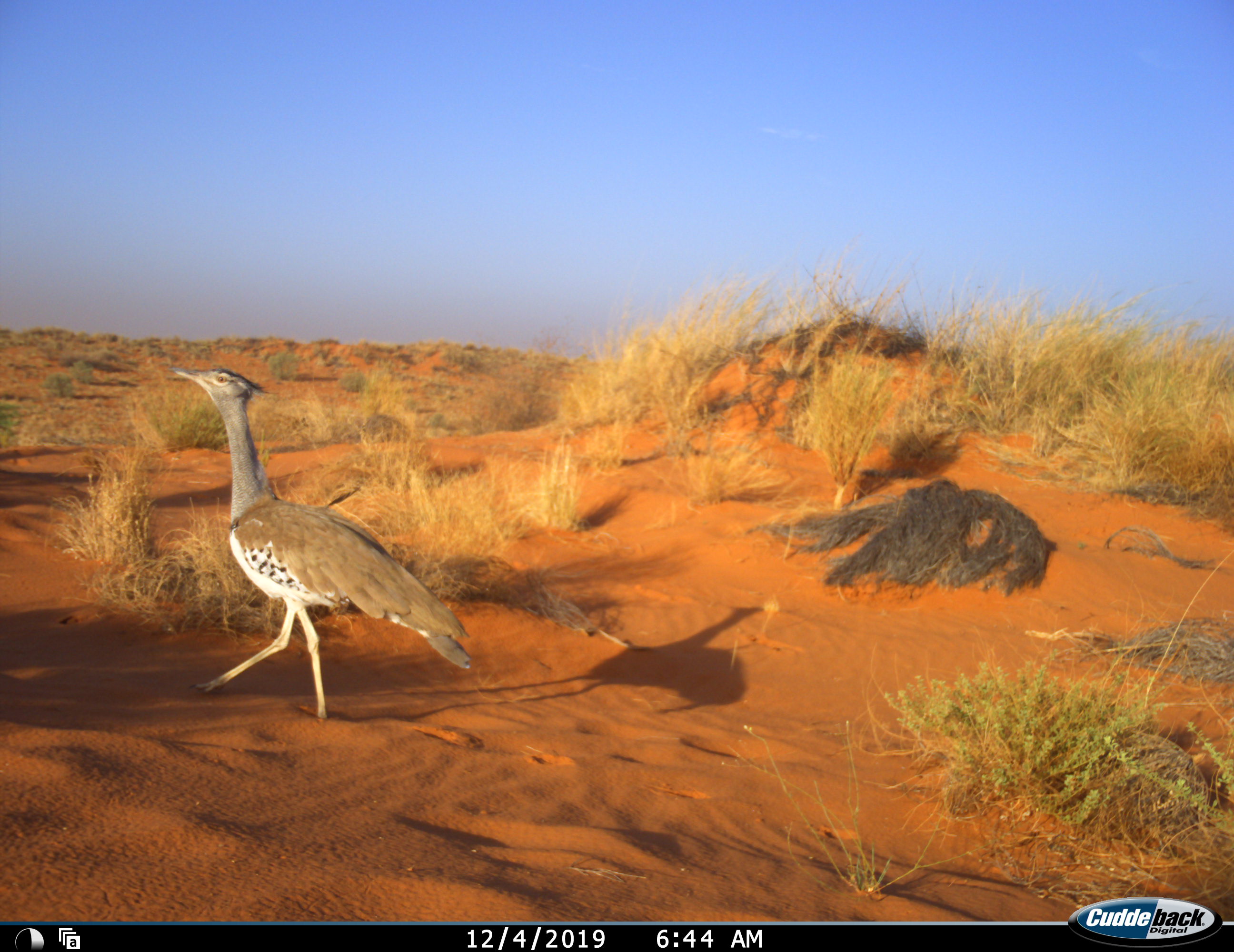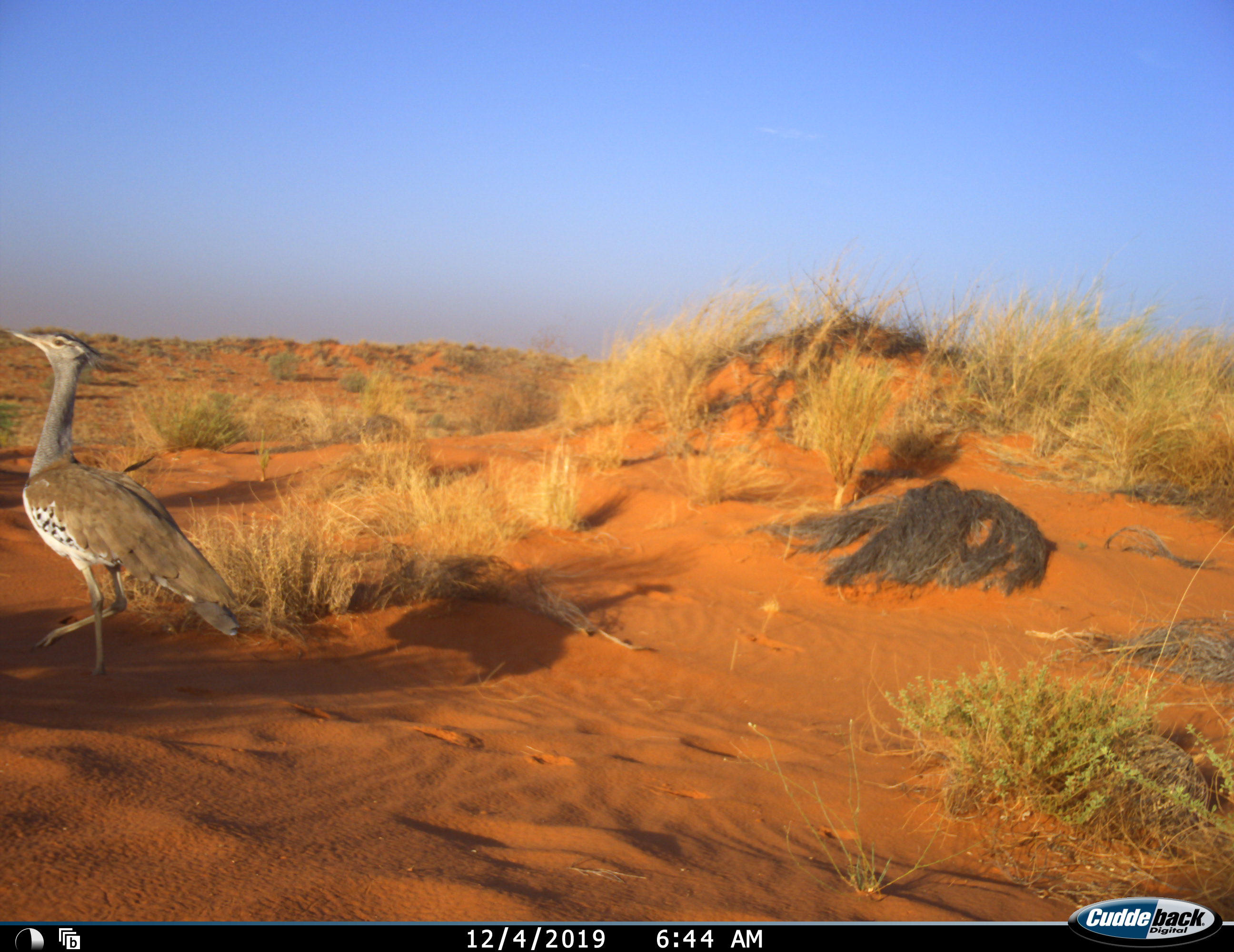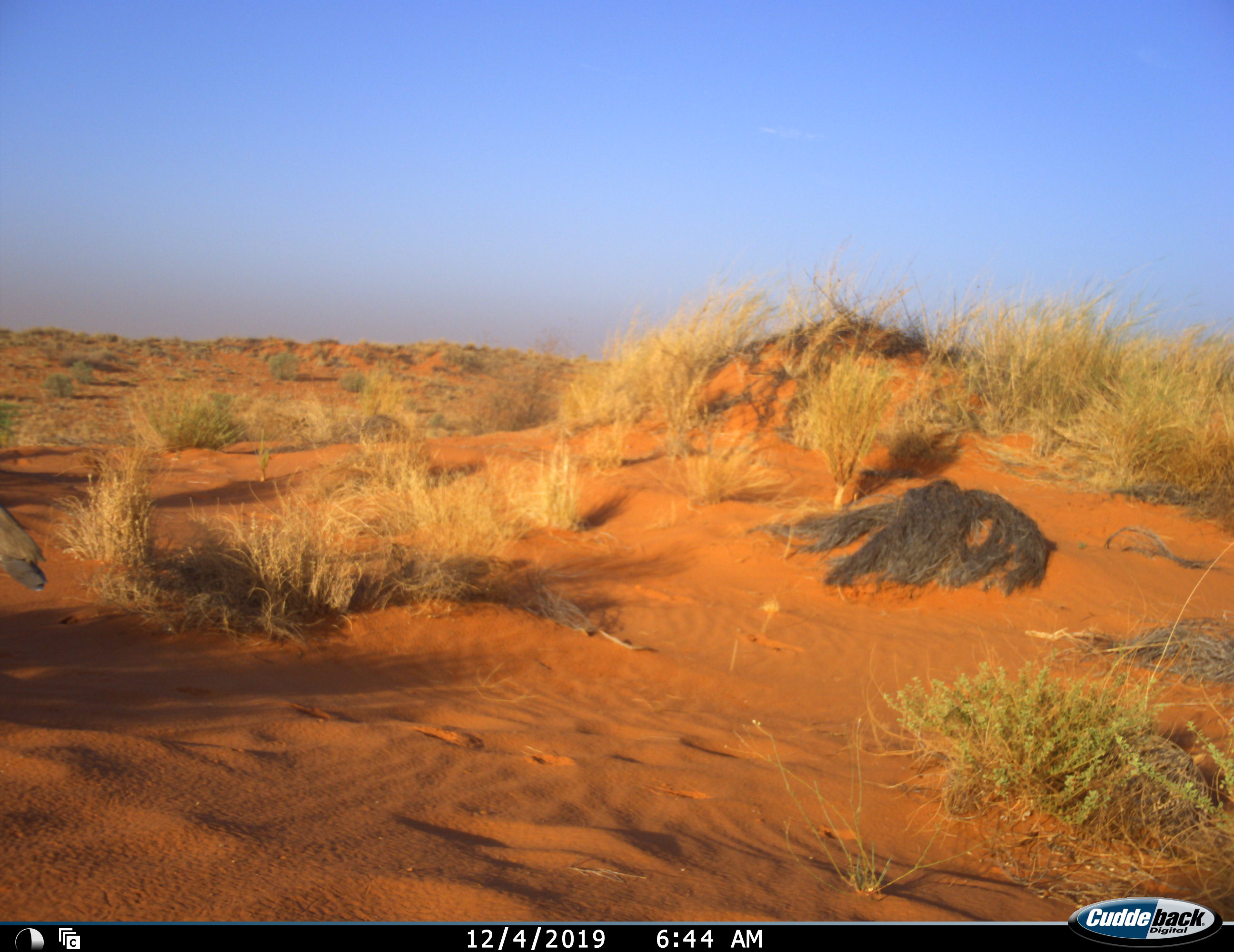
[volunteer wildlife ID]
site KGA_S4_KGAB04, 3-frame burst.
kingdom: Animalia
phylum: Chordata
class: Aves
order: Otidiformes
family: Otididae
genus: Ardeotis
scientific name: Ardeotis kori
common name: kori bustard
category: bustardkori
Bustardkori (kori bustard) (Ardeotis kori), count 1. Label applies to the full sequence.